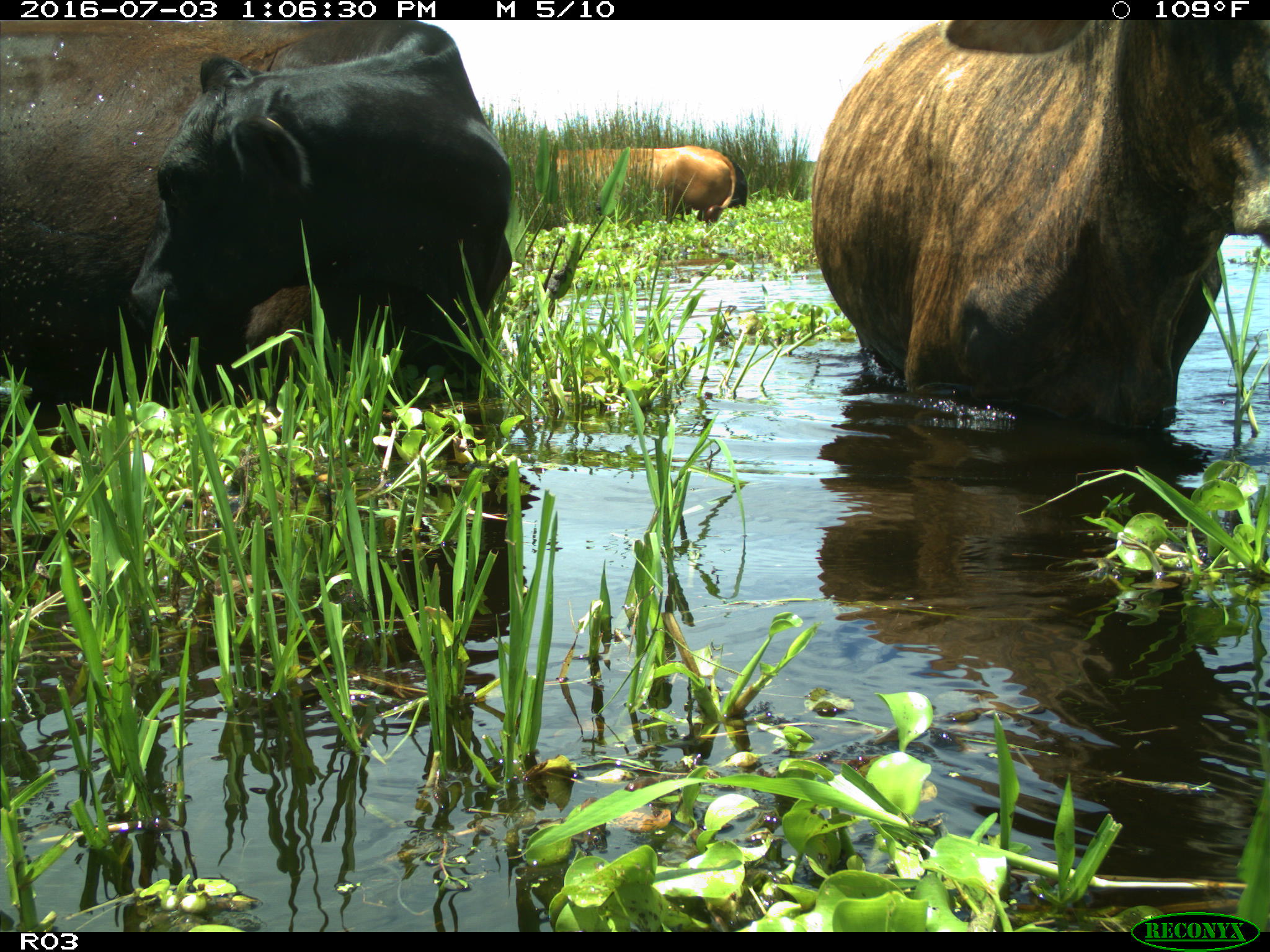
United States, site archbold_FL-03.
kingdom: Animalia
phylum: Chordata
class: Mammalia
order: Artiodactyla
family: Bovidae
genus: Bos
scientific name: Bos taurus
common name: domestic cow